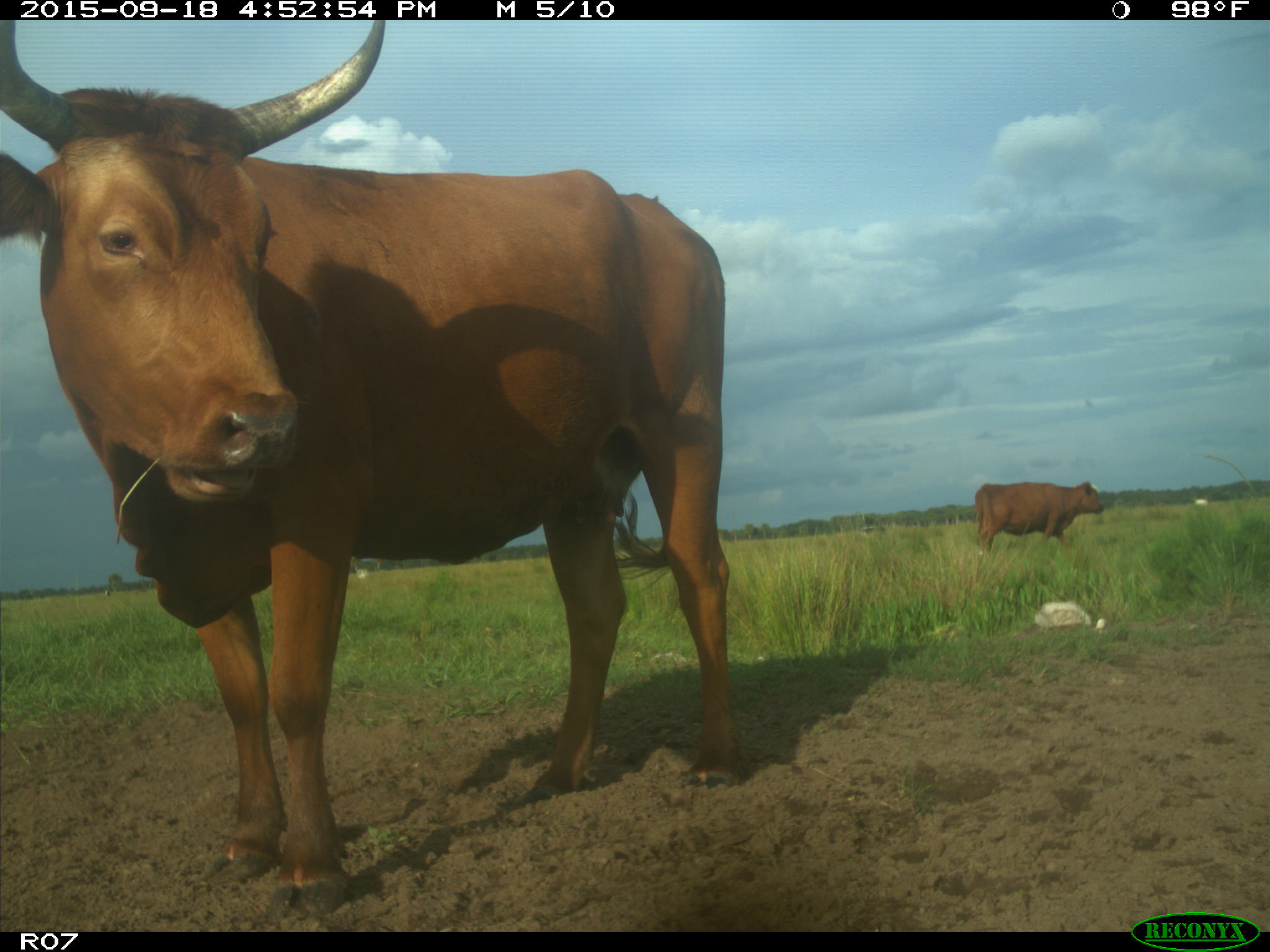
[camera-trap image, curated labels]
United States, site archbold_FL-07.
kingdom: Animalia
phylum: Chordata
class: Mammalia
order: Artiodactyla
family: Bovidae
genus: Bos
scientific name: Bos taurus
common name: domestic cow